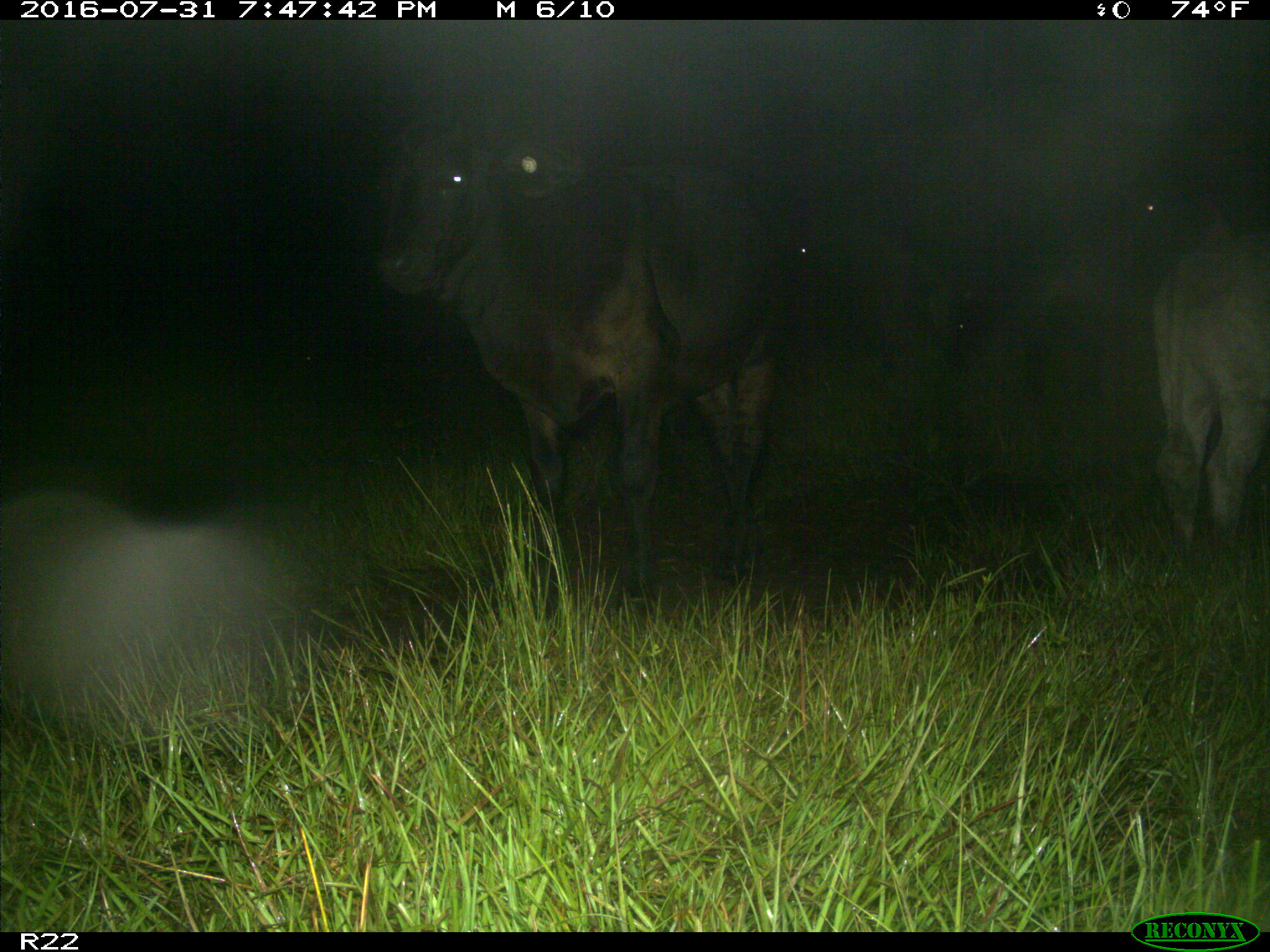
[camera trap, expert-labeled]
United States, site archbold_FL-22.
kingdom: Animalia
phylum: Chordata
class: Mammalia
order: Artiodactyla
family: Bovidae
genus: Bos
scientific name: Bos taurus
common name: domestic cow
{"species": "Bos taurus (domestic cow)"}